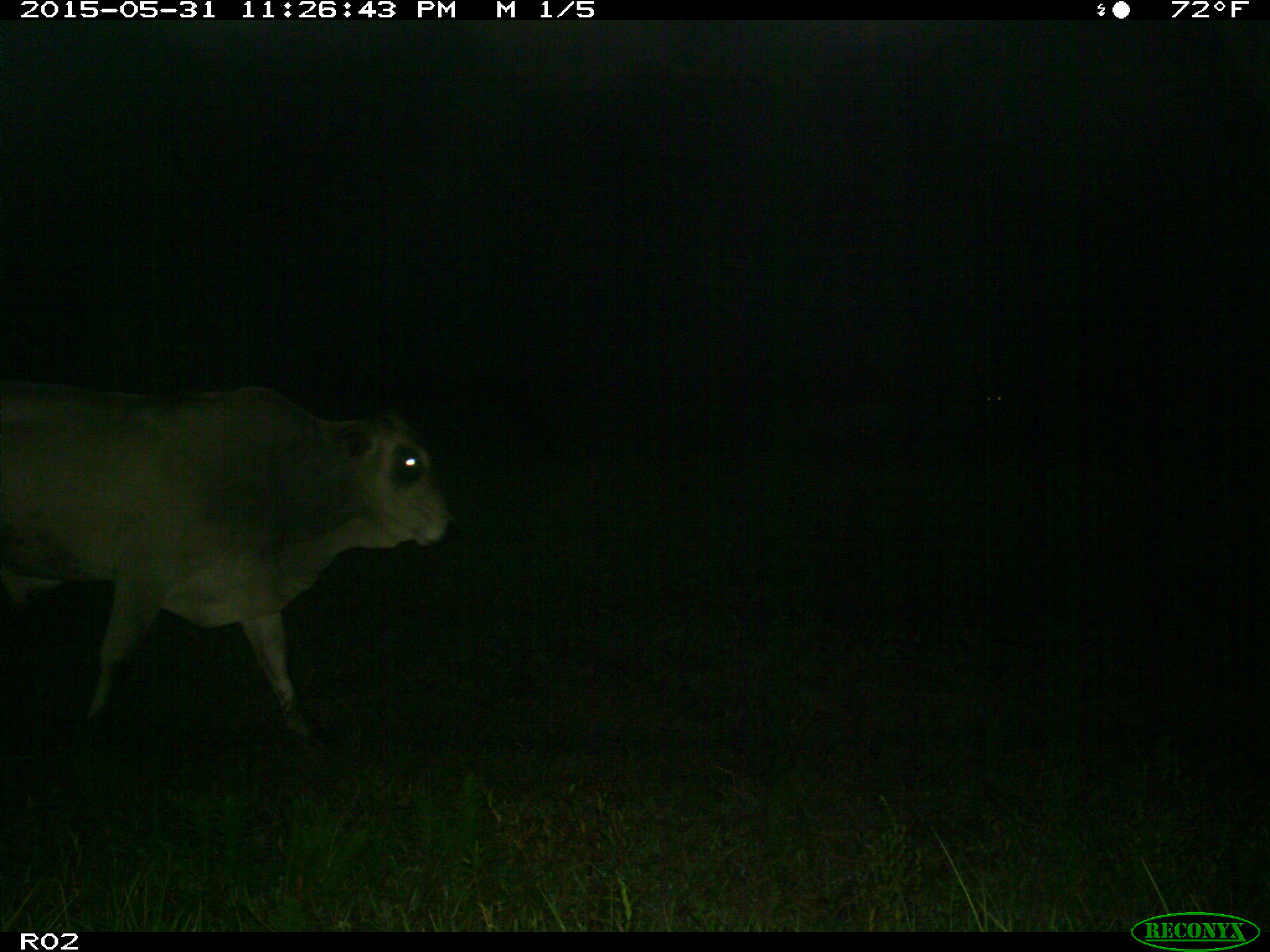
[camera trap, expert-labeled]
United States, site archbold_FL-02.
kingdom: Animalia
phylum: Chordata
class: Mammalia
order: Artiodactyla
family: Bovidae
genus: Bos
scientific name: Bos taurus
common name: domestic cow